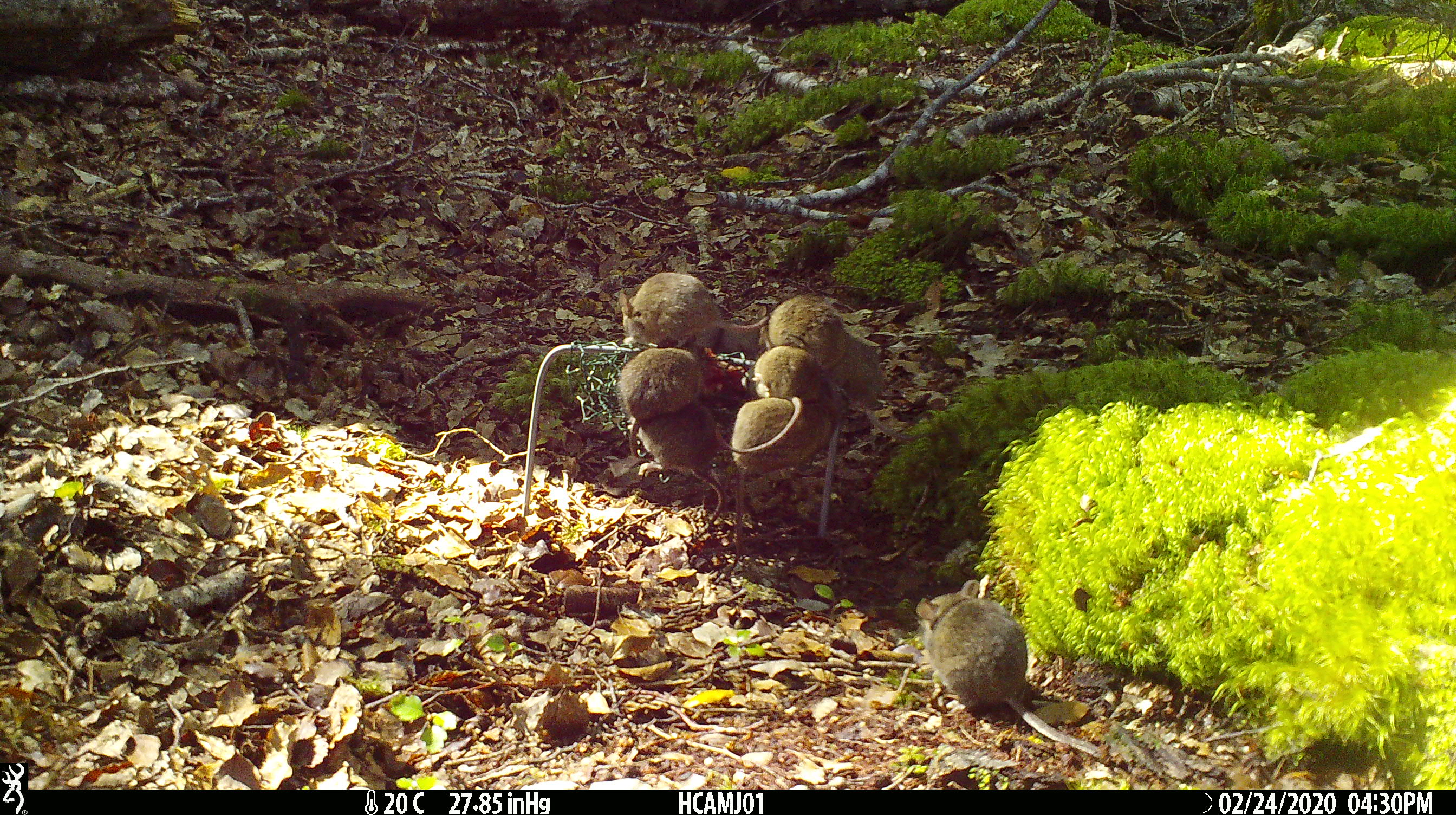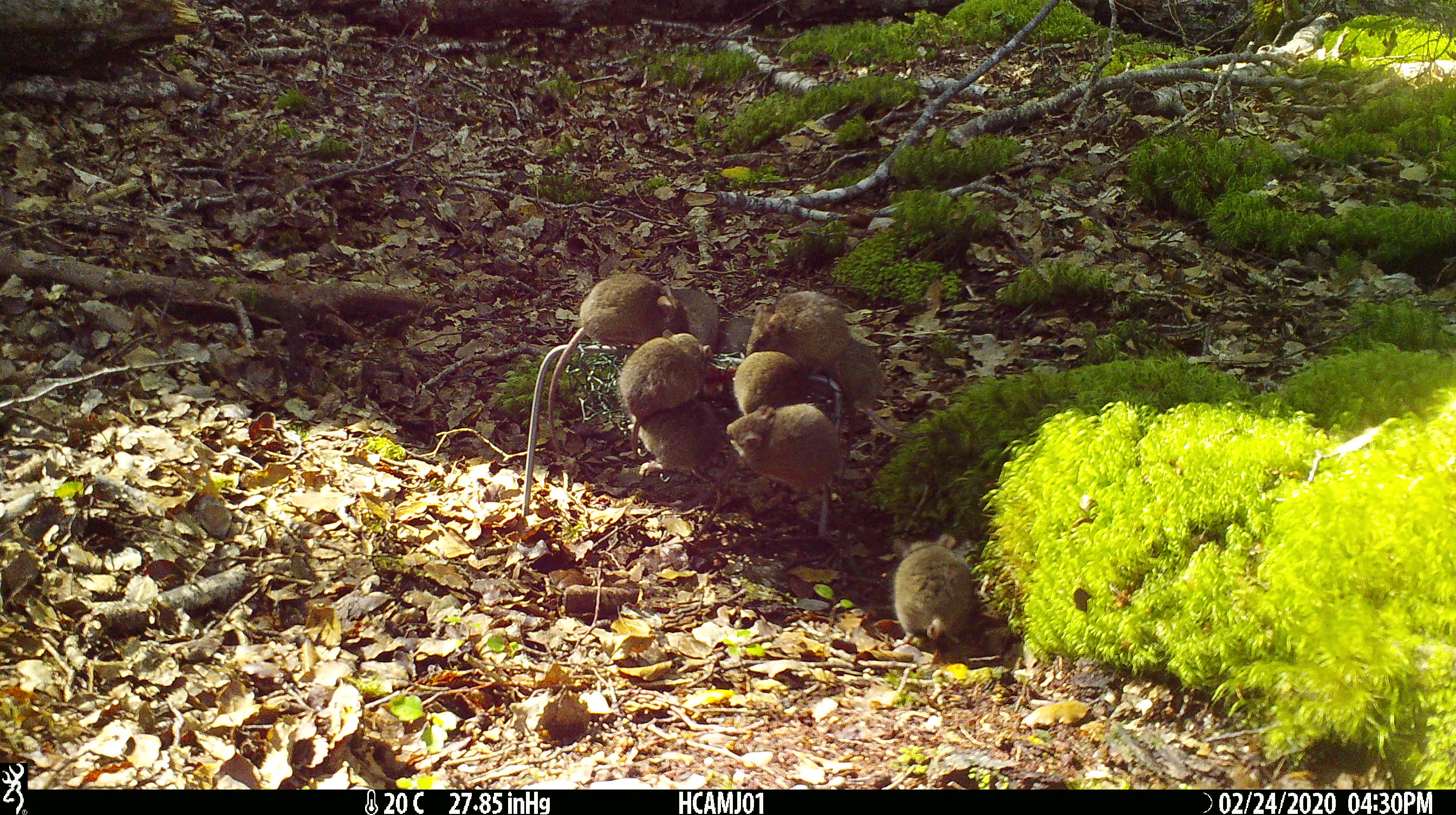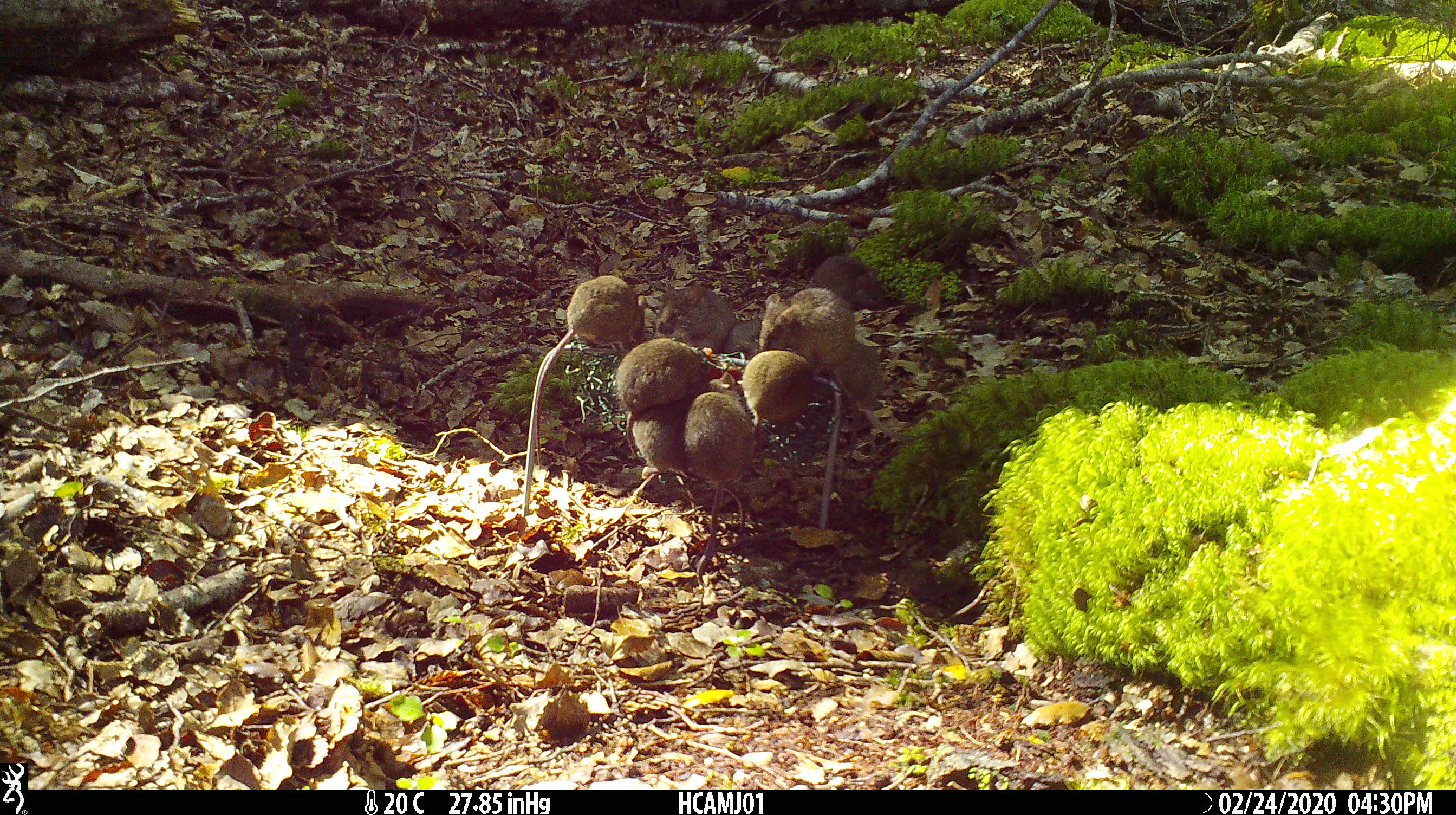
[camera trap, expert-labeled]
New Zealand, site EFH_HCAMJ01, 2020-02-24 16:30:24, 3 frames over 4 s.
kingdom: Animalia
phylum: Chordata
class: Mammalia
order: Rodentia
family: Muridae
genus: Mus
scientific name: Mus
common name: mouse